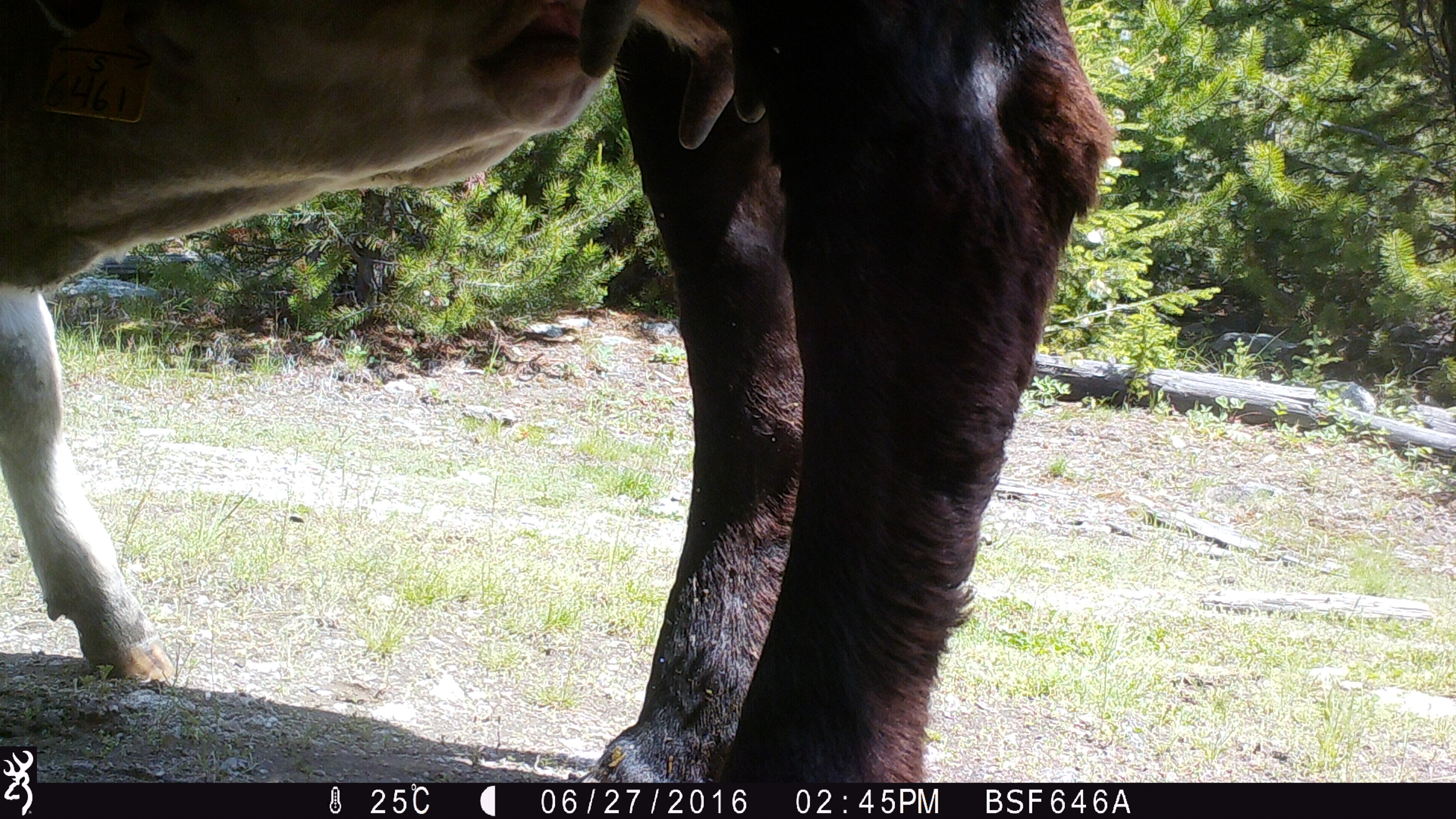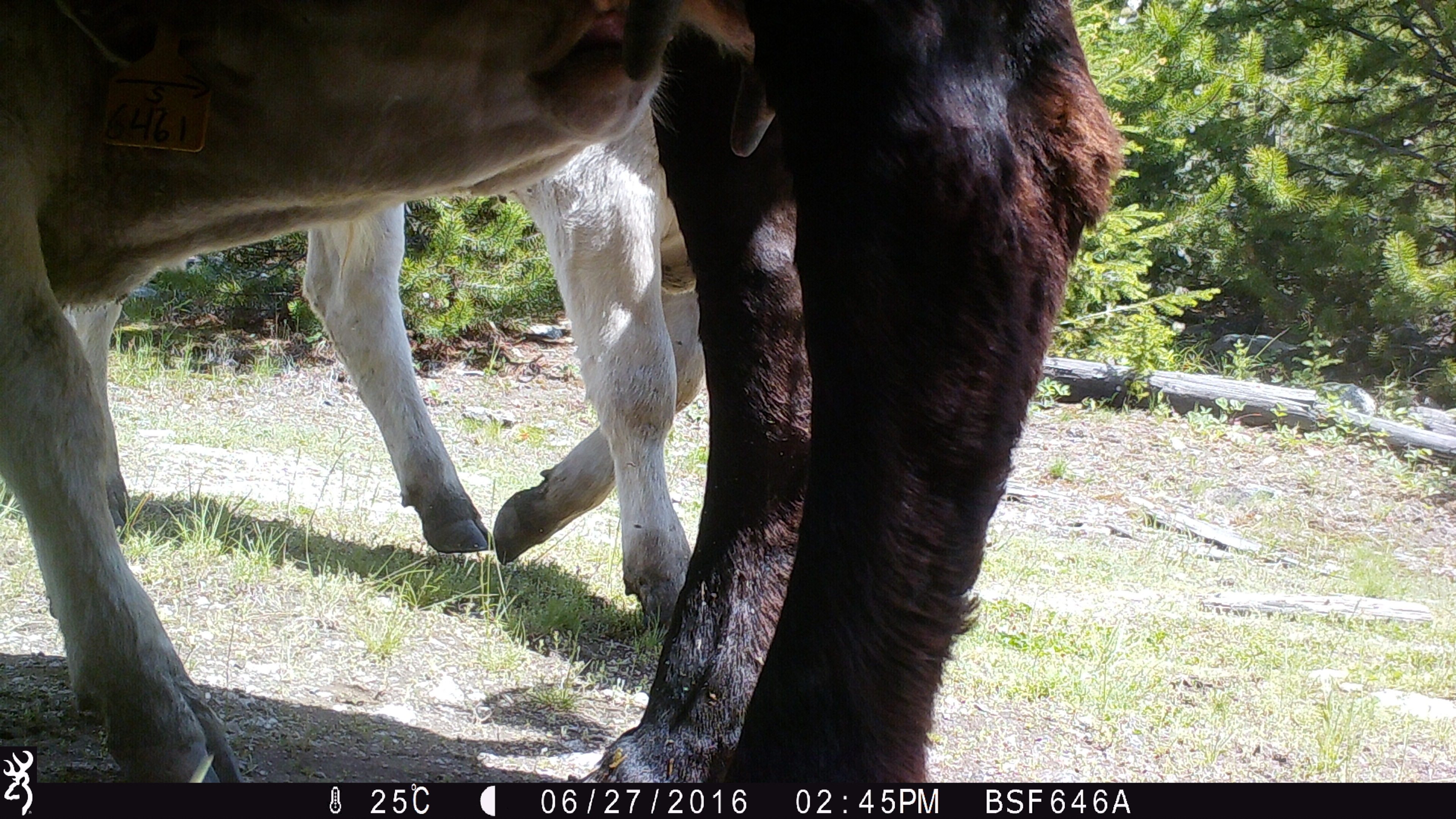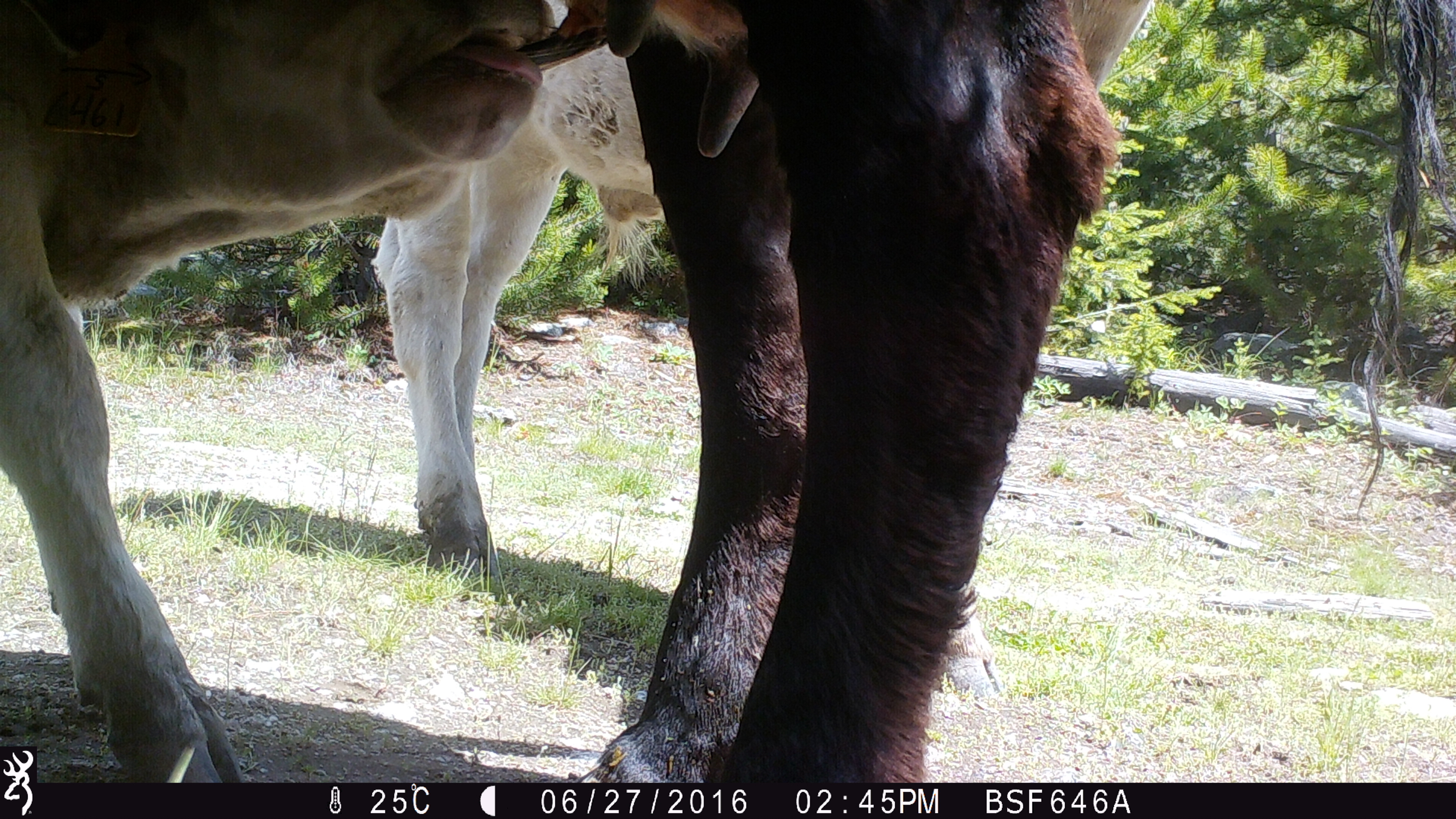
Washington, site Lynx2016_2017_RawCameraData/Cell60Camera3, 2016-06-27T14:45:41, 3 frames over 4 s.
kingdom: Animalia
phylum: Chordata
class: Mammalia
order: Artiodactyla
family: Bovidae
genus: Bos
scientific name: Bos taurus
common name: domestic cattle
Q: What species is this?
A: Domestic cattle (Bos taurus).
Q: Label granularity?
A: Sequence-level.